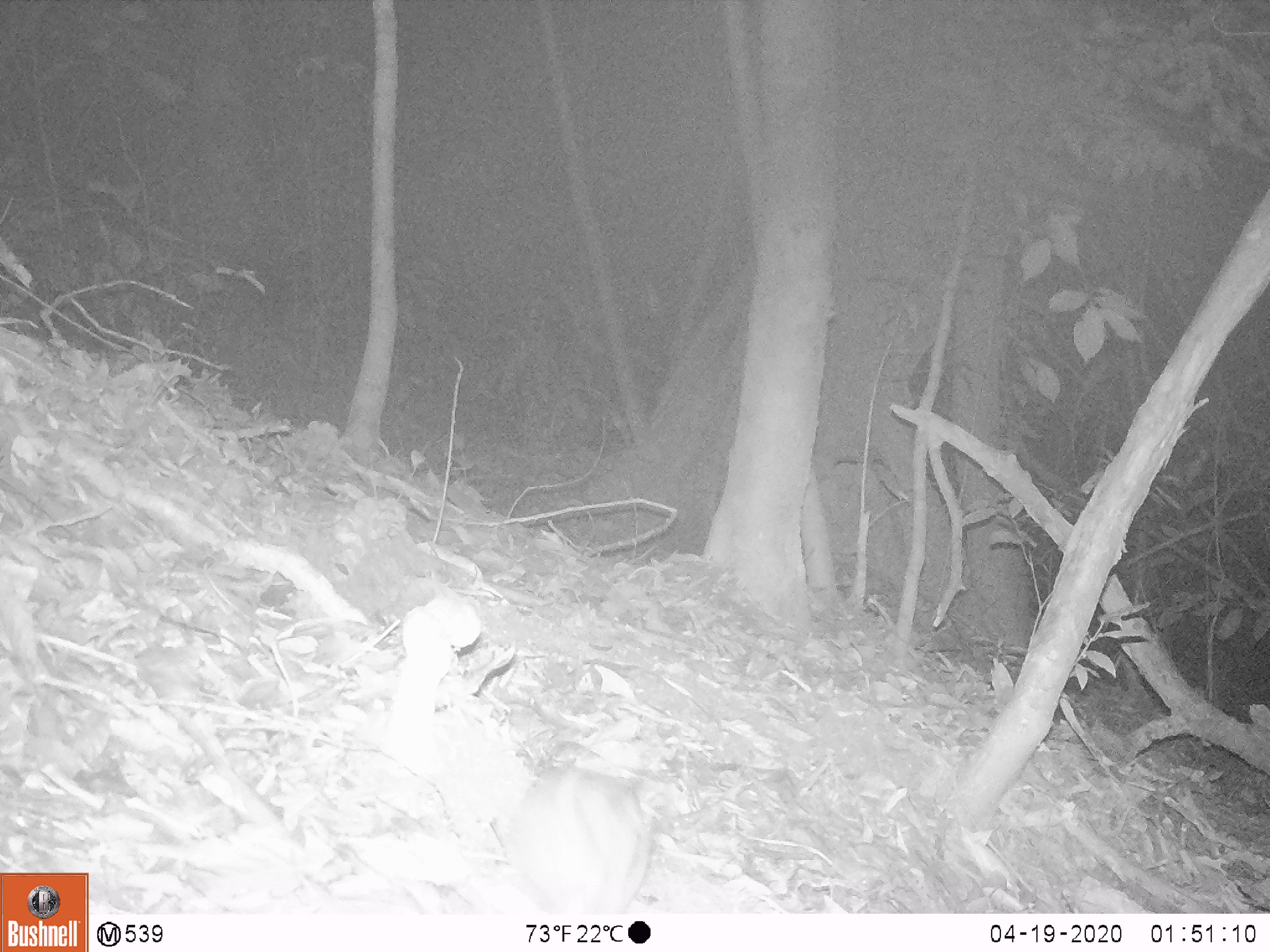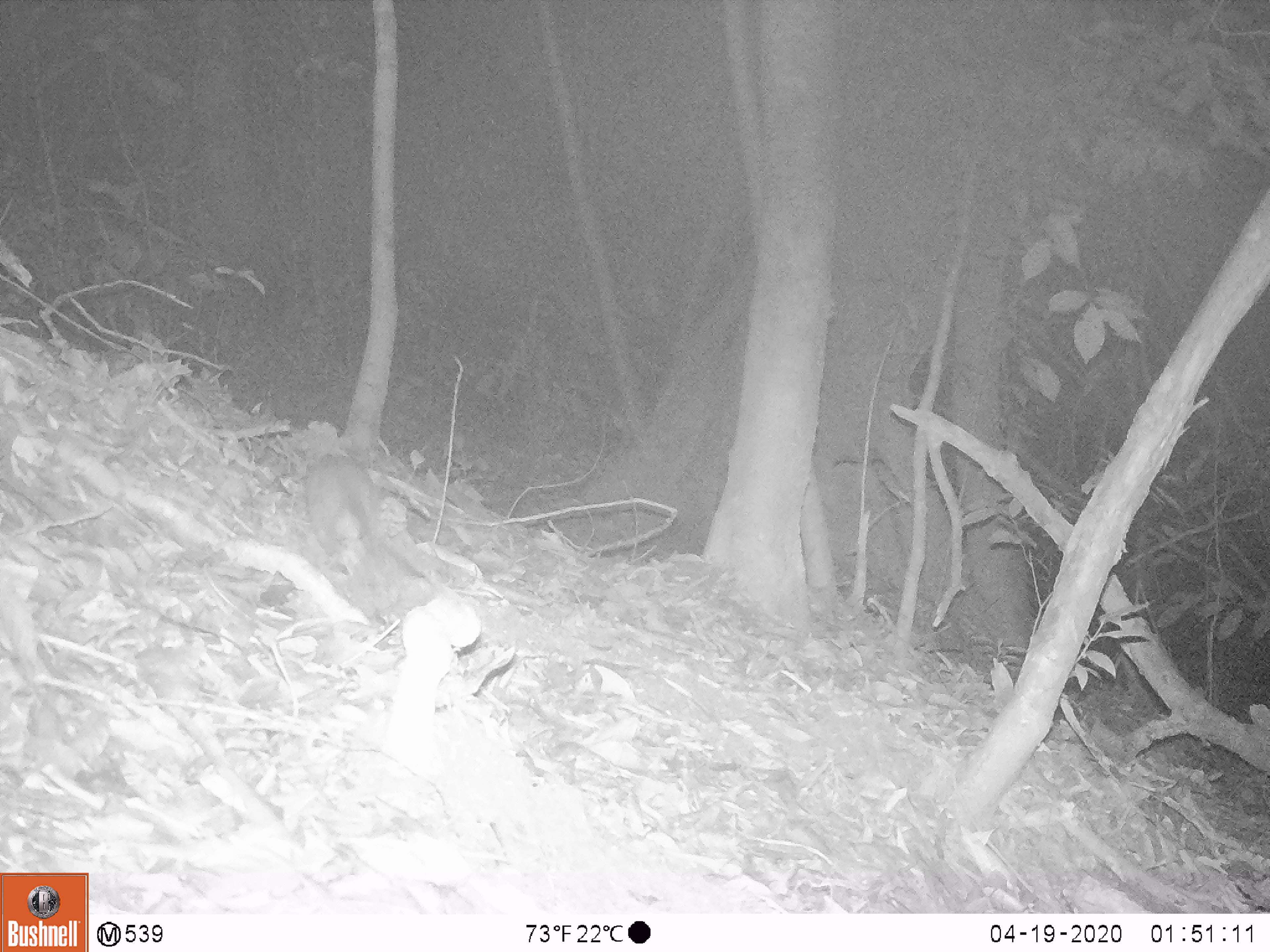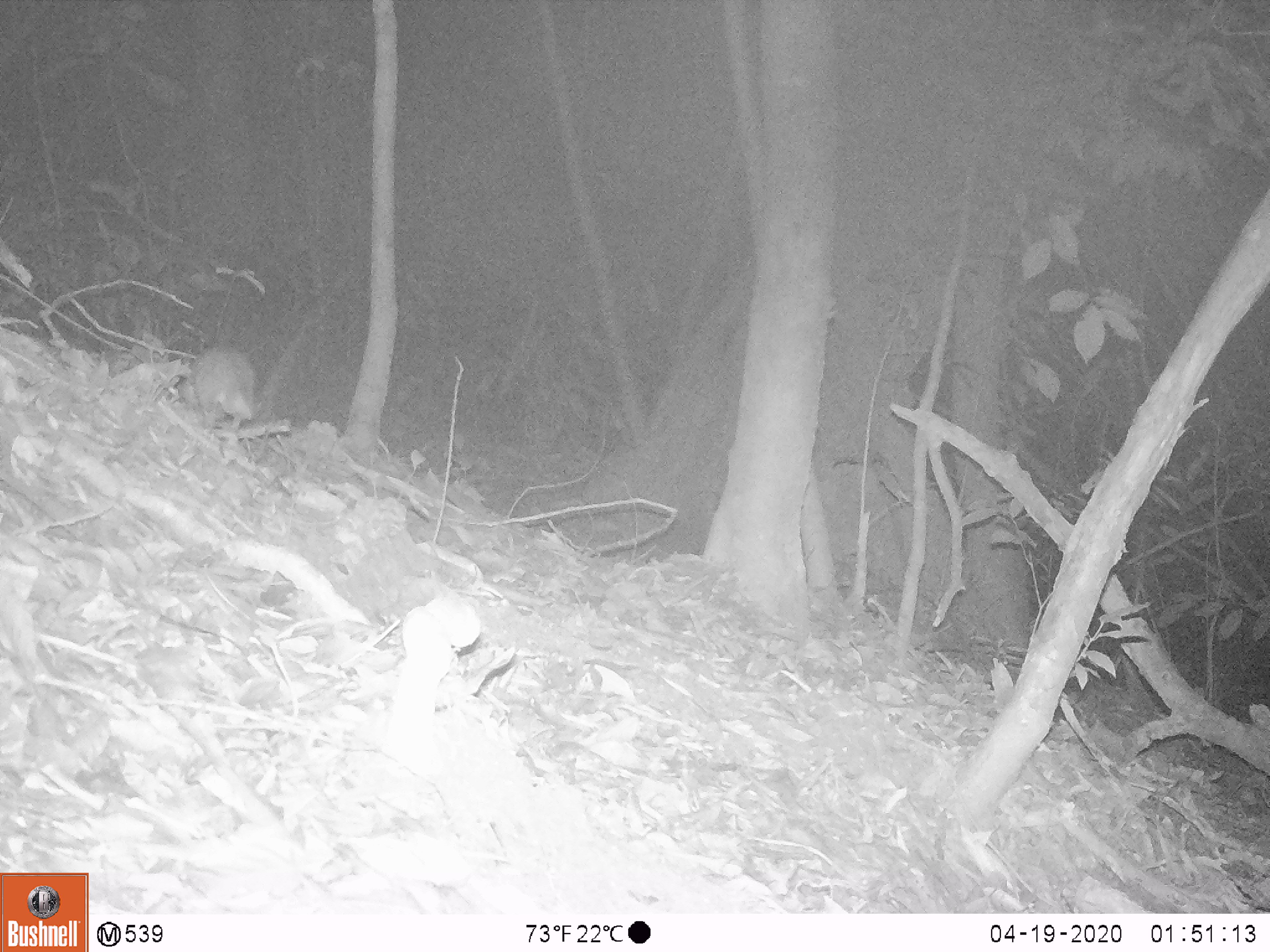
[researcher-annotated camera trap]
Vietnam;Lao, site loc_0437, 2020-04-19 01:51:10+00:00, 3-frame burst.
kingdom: Animalia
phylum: Chordata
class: Mammalia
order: Carnivora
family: Mustelidae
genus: Melogale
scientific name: Melogale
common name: ferret badger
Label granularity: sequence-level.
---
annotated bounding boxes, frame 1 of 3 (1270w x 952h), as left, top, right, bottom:
ferret badger: 509, 741, 650, 914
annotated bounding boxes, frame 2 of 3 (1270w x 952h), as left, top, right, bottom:
ferret badger: 304, 453, 442, 592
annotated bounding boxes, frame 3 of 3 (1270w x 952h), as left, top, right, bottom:
ferret badger: 178, 350, 256, 429